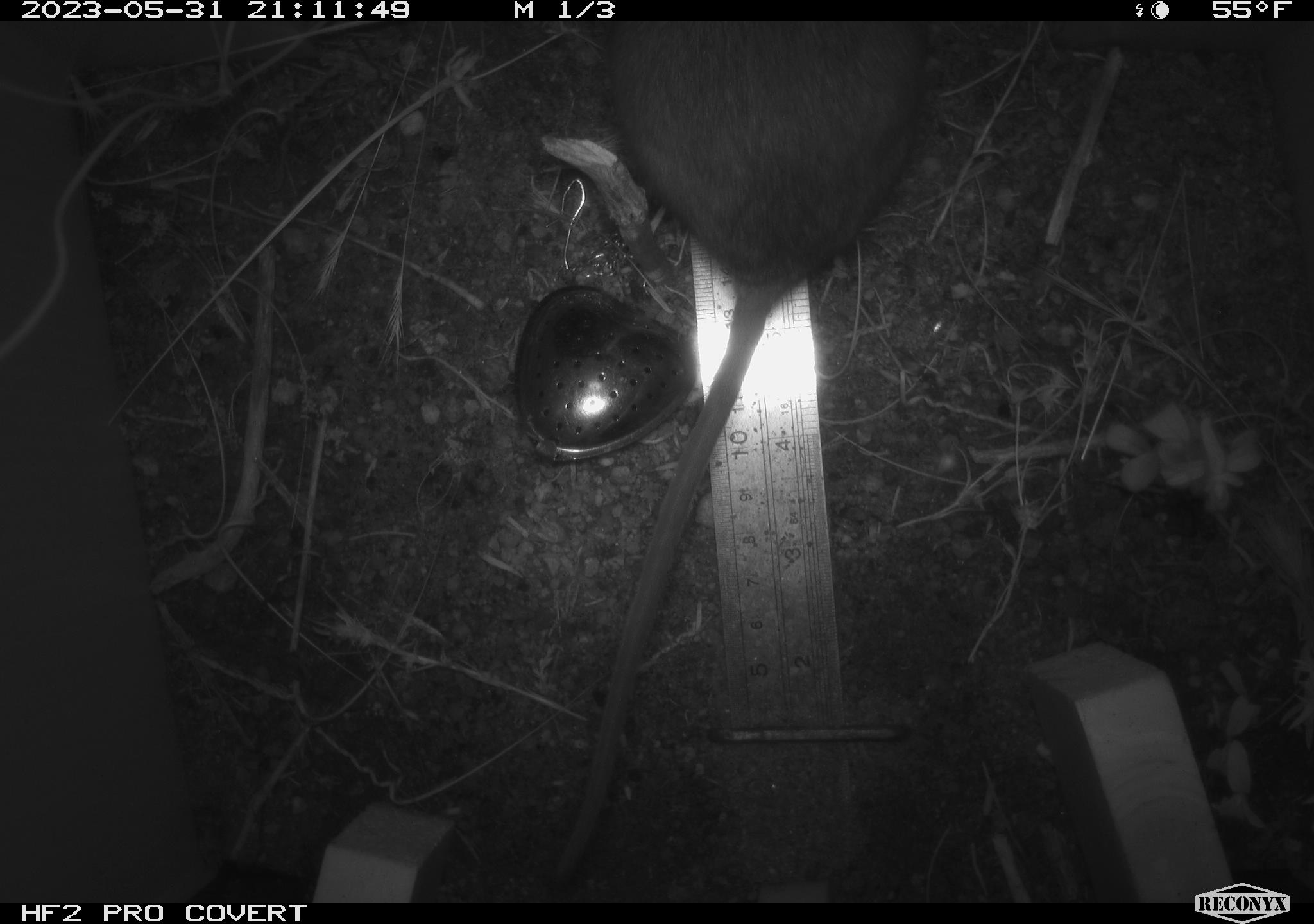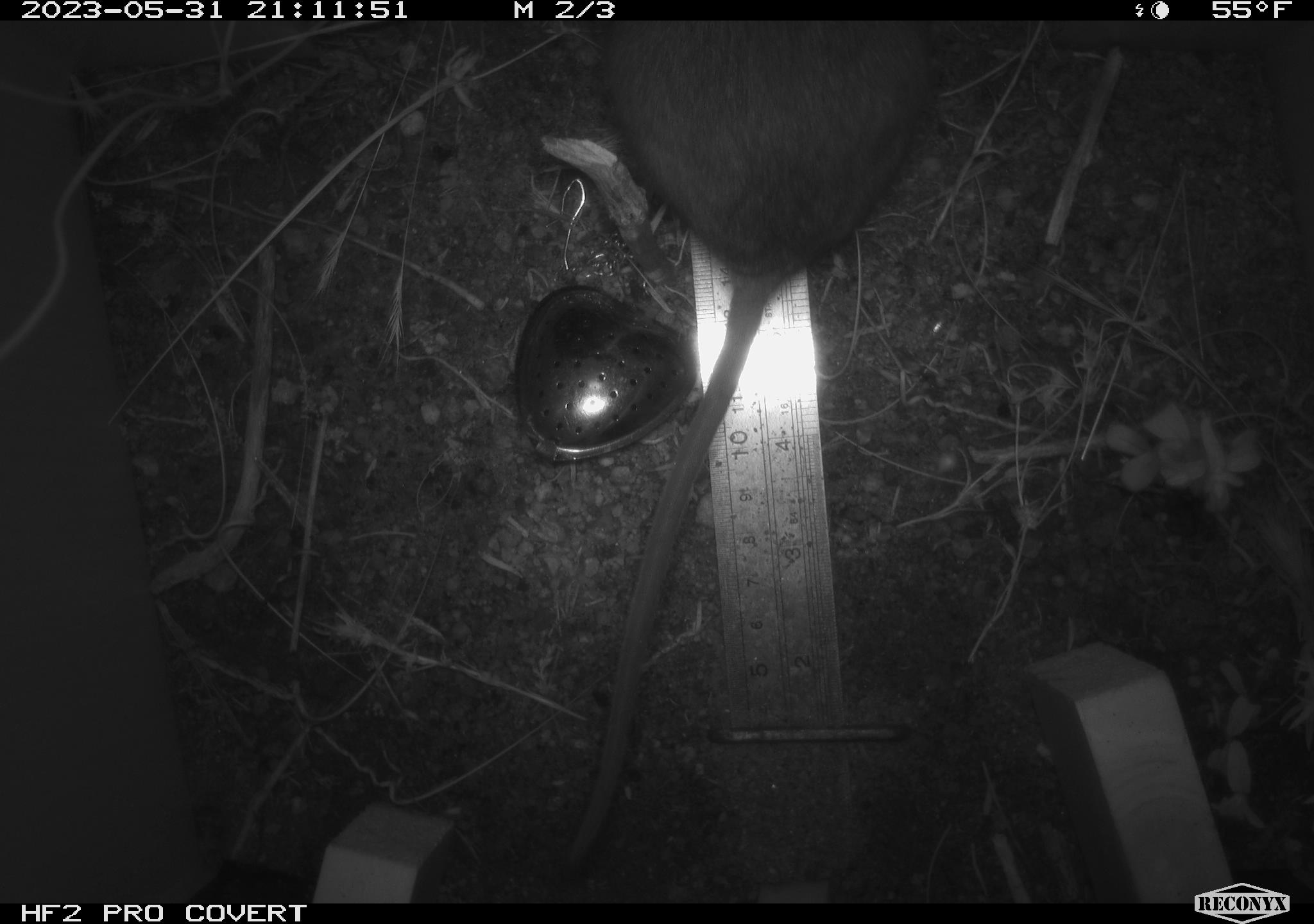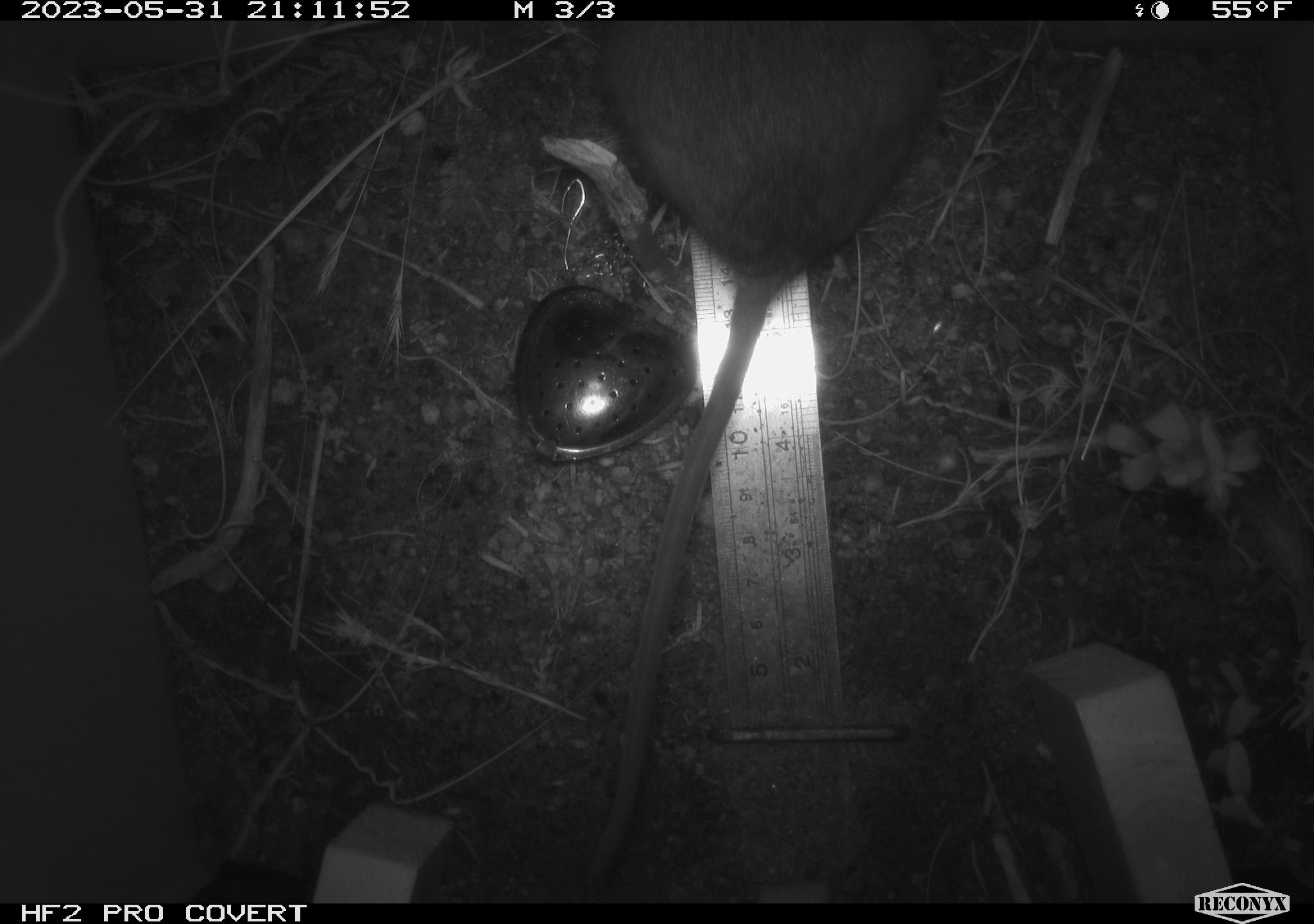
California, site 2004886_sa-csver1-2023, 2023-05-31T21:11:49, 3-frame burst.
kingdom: Animalia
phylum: Chordata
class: Mammalia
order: Rodentia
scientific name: Rodentia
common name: mouse species